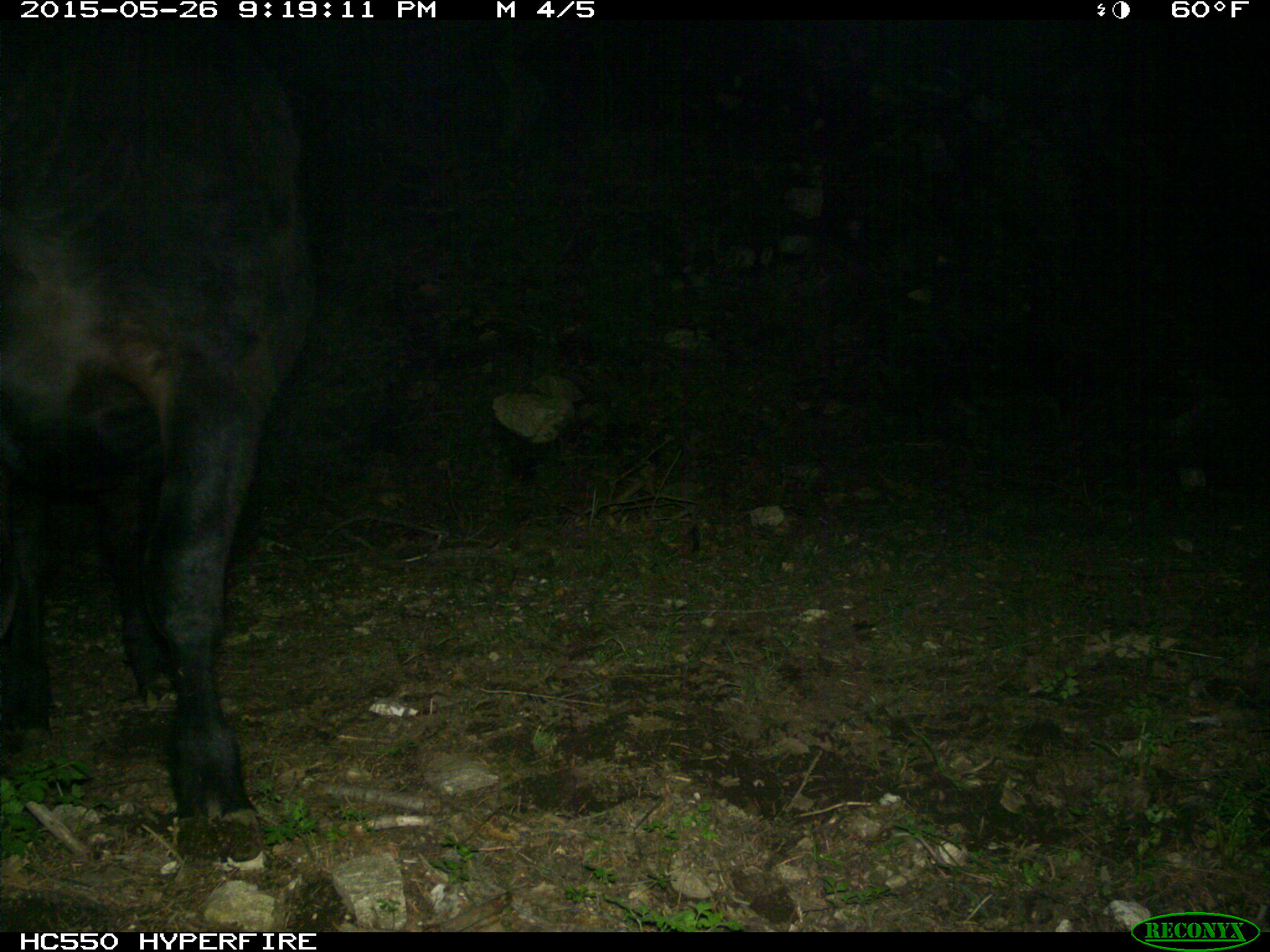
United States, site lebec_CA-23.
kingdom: Animalia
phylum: Chordata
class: Mammalia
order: Artiodactyla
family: Bovidae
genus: Bos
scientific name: Bos taurus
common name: domestic cow